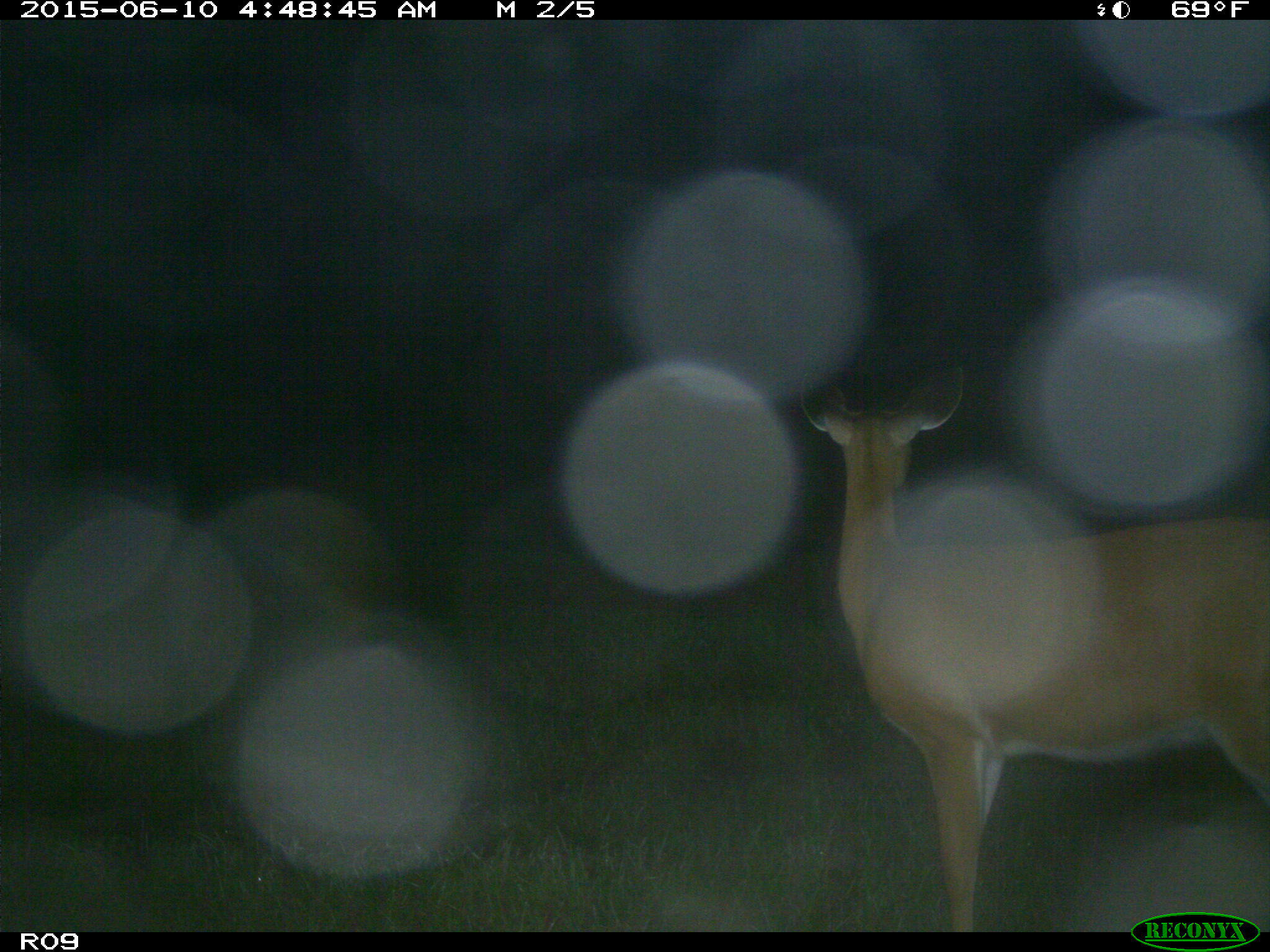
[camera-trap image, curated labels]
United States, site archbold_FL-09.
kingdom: Animalia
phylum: Chordata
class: Mammalia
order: Artiodactyla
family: Cervidae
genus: Odocoileus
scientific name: Odocoileus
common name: deer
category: unidentified deer